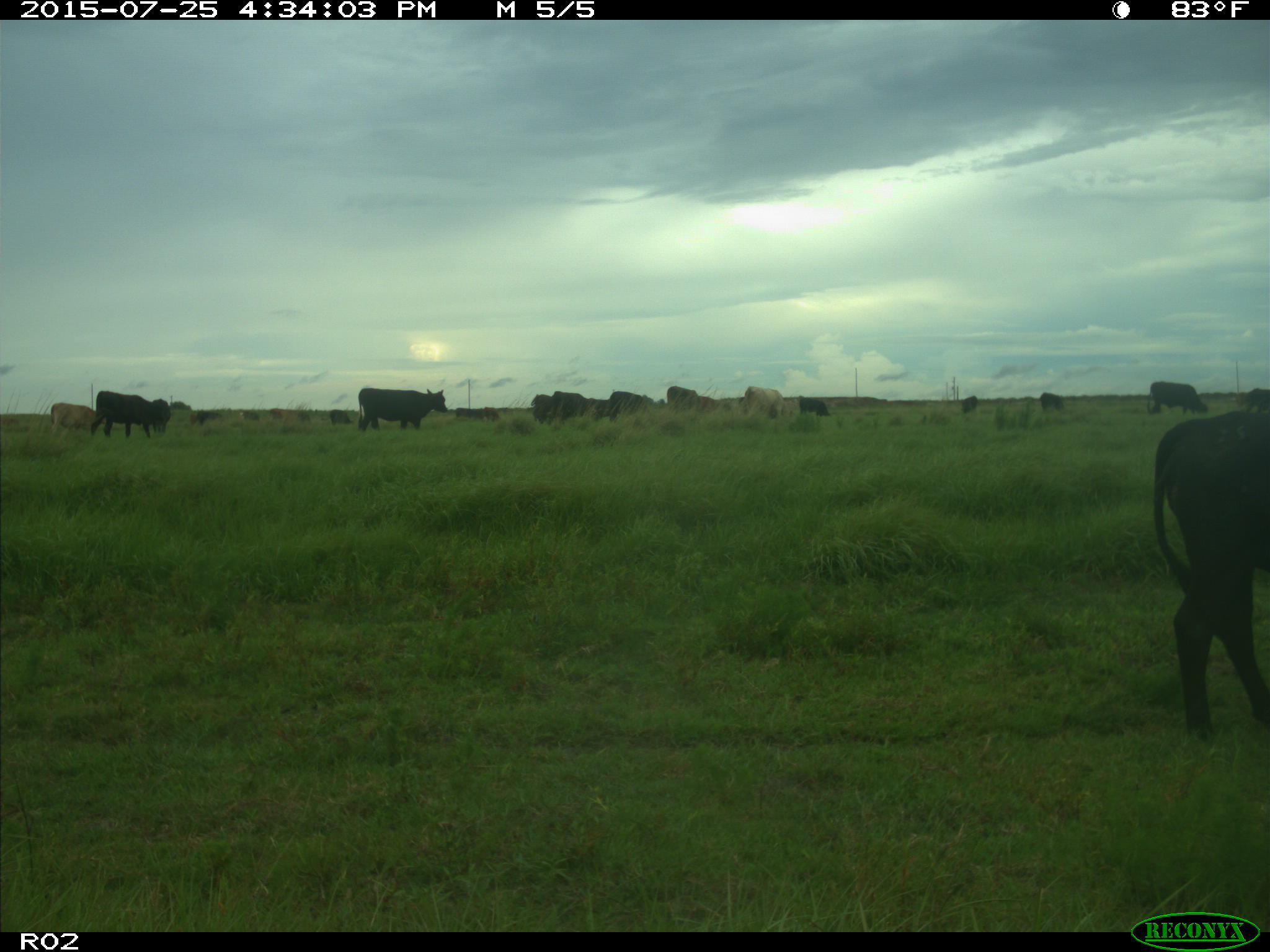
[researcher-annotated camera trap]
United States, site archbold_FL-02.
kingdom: Animalia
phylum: Chordata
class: Mammalia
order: Artiodactyla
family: Bovidae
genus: Bos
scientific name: Bos taurus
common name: domestic cow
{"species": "Bos taurus (domestic cow)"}